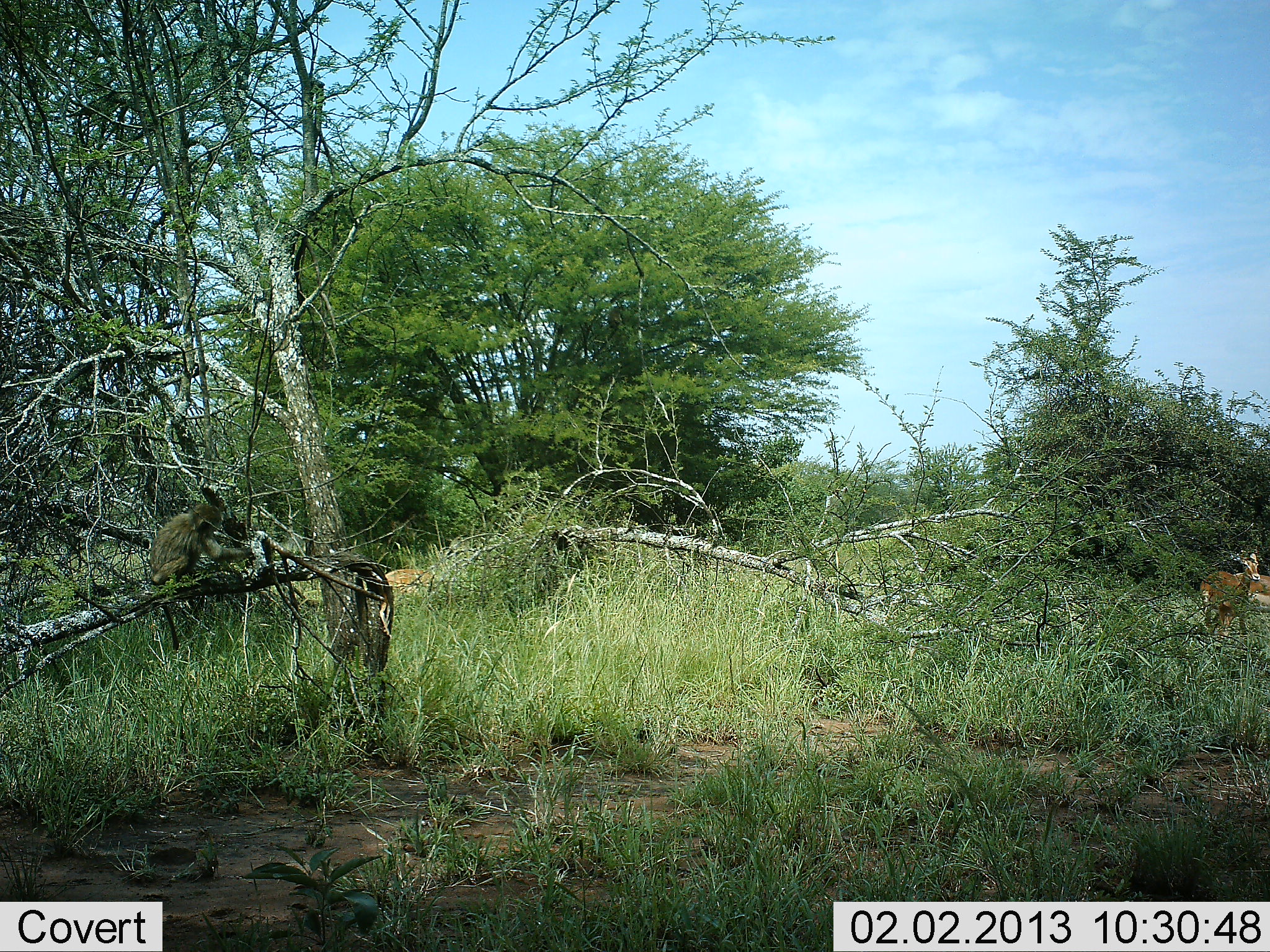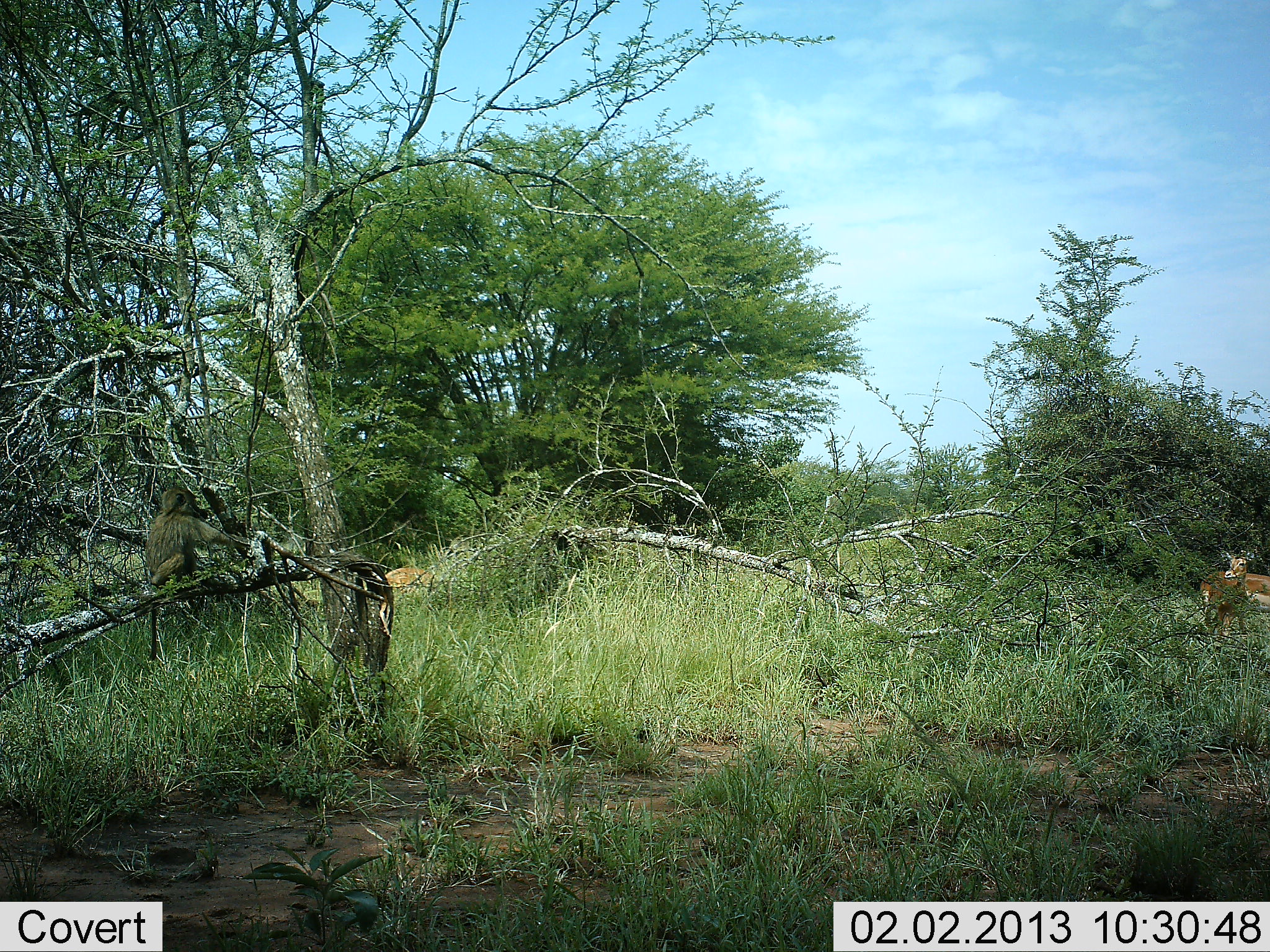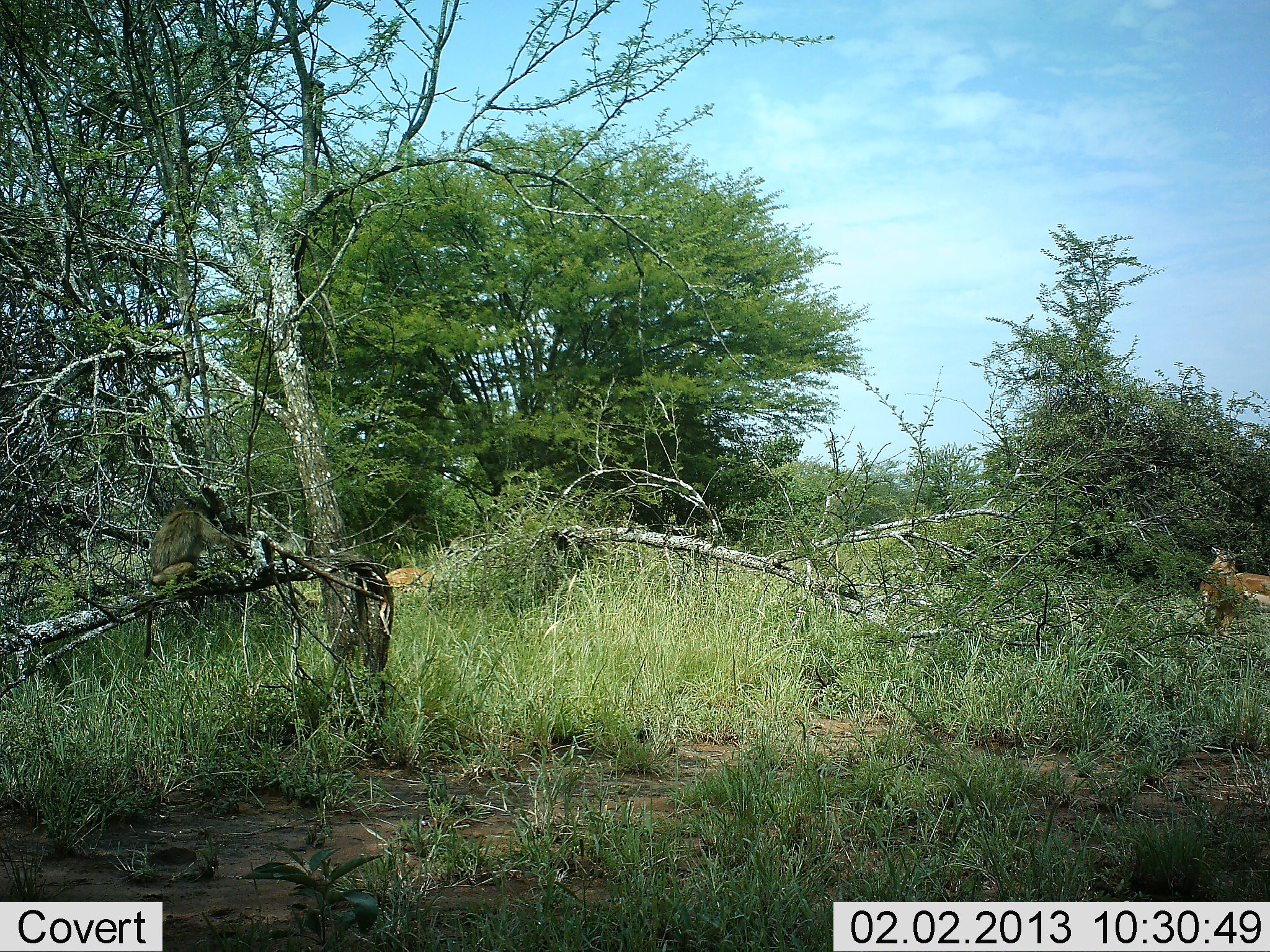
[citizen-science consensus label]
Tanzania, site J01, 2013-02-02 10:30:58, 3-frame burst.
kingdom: Animalia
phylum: Chordata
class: Mammalia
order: Primates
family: Cercopithecidae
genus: Papio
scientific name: Papio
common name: baboon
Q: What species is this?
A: Baboon (Papio).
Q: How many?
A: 1.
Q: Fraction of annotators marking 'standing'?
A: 11%.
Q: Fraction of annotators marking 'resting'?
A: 74%.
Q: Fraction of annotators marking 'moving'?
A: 5%.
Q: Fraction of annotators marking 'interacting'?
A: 5%.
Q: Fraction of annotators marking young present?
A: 0%.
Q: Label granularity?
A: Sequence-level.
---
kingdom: Animalia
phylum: Chordata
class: Mammalia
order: Artiodactyla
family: Bovidae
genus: Aepyceros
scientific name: Aepyceros melampus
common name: impala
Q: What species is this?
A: Impala (Aepyceros melampus).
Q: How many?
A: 3.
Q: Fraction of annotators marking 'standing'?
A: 88%.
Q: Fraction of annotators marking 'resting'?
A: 0%.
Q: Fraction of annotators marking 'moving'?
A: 12%.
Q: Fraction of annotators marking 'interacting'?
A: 0%.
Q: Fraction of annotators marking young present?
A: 0%.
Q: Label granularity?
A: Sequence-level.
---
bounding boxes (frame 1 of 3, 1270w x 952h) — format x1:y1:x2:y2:
animal: 149:504:254:653; 1199:549:1260:635; 383:568:439:593; 1235:572:1270:608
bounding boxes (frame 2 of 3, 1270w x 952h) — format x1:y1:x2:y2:
animal: 145:486:251:663; 1204:550:1249:634; 1199:570:1270:609; 384:566:438:594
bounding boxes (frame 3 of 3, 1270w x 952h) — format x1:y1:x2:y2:
animal: 142:494:249:660; 1200:547:1245:636; 1233:572:1270:608; 385:567:436:590